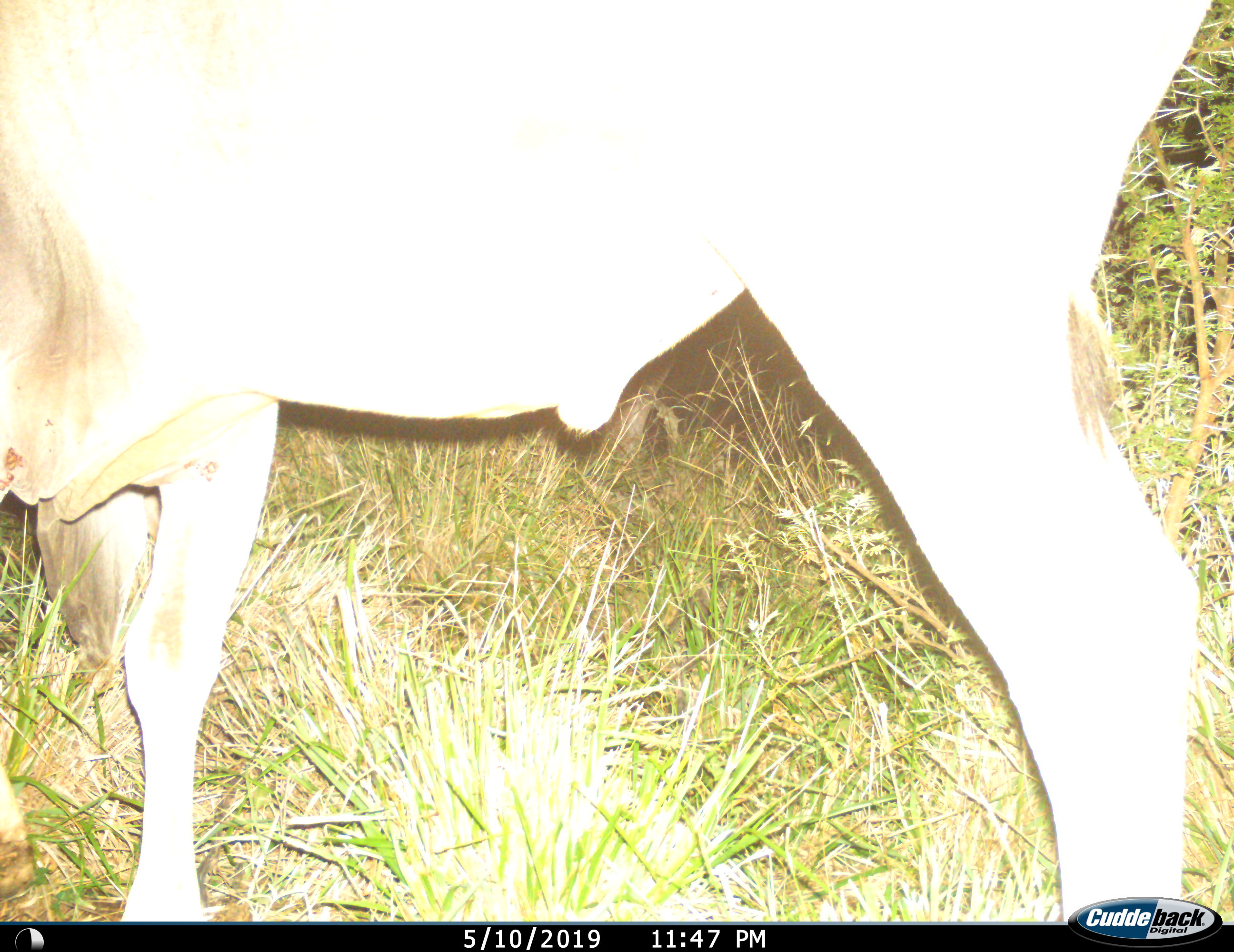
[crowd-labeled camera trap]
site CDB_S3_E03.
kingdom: Animalia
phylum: Chordata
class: Mammalia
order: Artiodactyla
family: Bovidae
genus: Tragelaphus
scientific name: Tragelaphus oryx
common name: eland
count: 1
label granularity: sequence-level